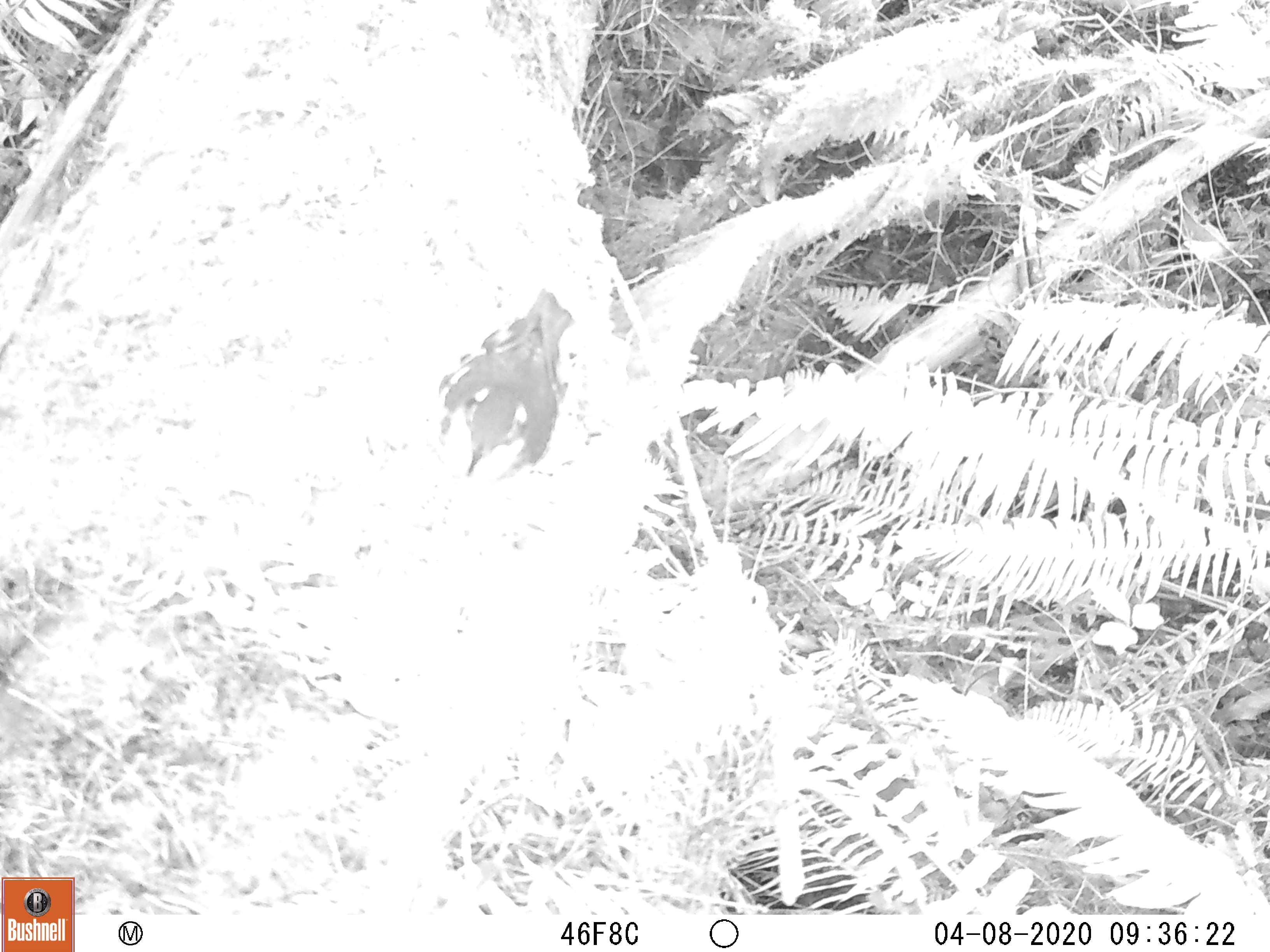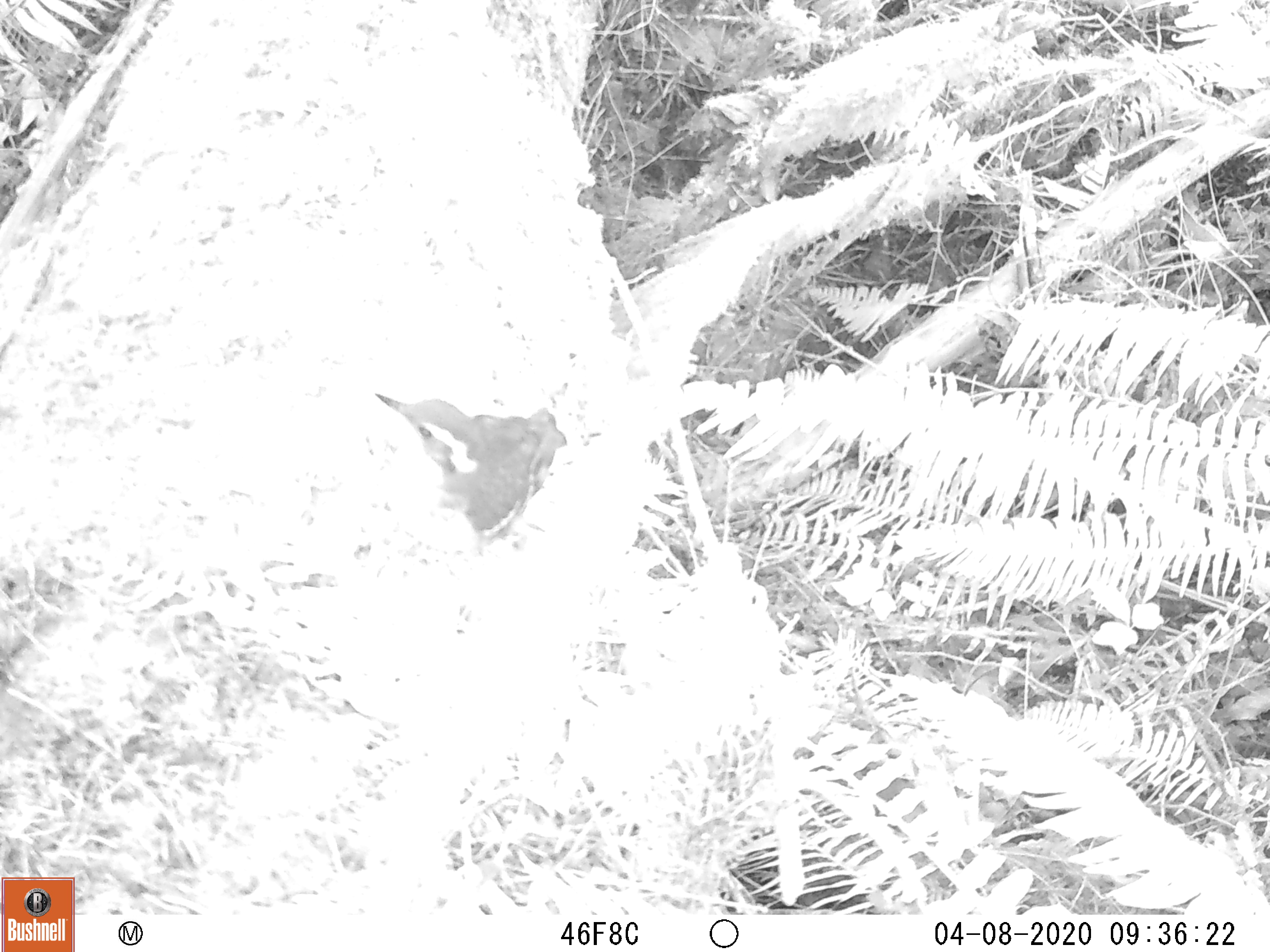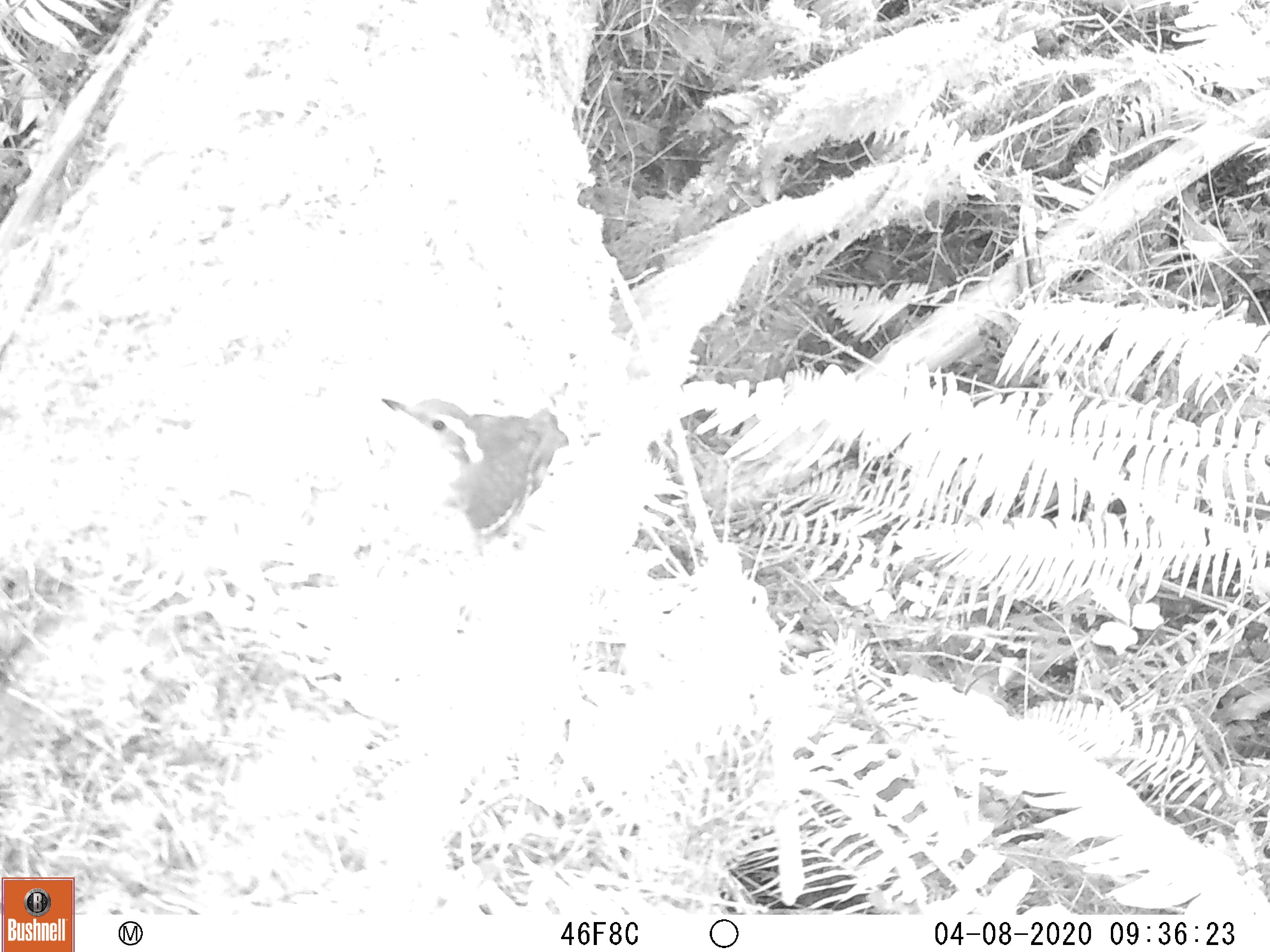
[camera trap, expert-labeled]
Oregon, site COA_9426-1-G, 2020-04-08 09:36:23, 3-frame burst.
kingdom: Animalia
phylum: Chordata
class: Aves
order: Passeriformes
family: Turdidae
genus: Ixoreus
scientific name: Ixoreus naevius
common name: varied thrush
Varied thrush (Ixoreus naevius).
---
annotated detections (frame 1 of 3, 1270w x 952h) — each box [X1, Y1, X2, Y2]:
varied thrush: [434, 289, 571, 489]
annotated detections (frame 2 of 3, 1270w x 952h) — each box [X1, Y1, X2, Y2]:
varied thrush: [370, 387, 574, 552]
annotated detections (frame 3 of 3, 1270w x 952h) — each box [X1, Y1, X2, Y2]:
varied thrush: [377, 388, 576, 538]